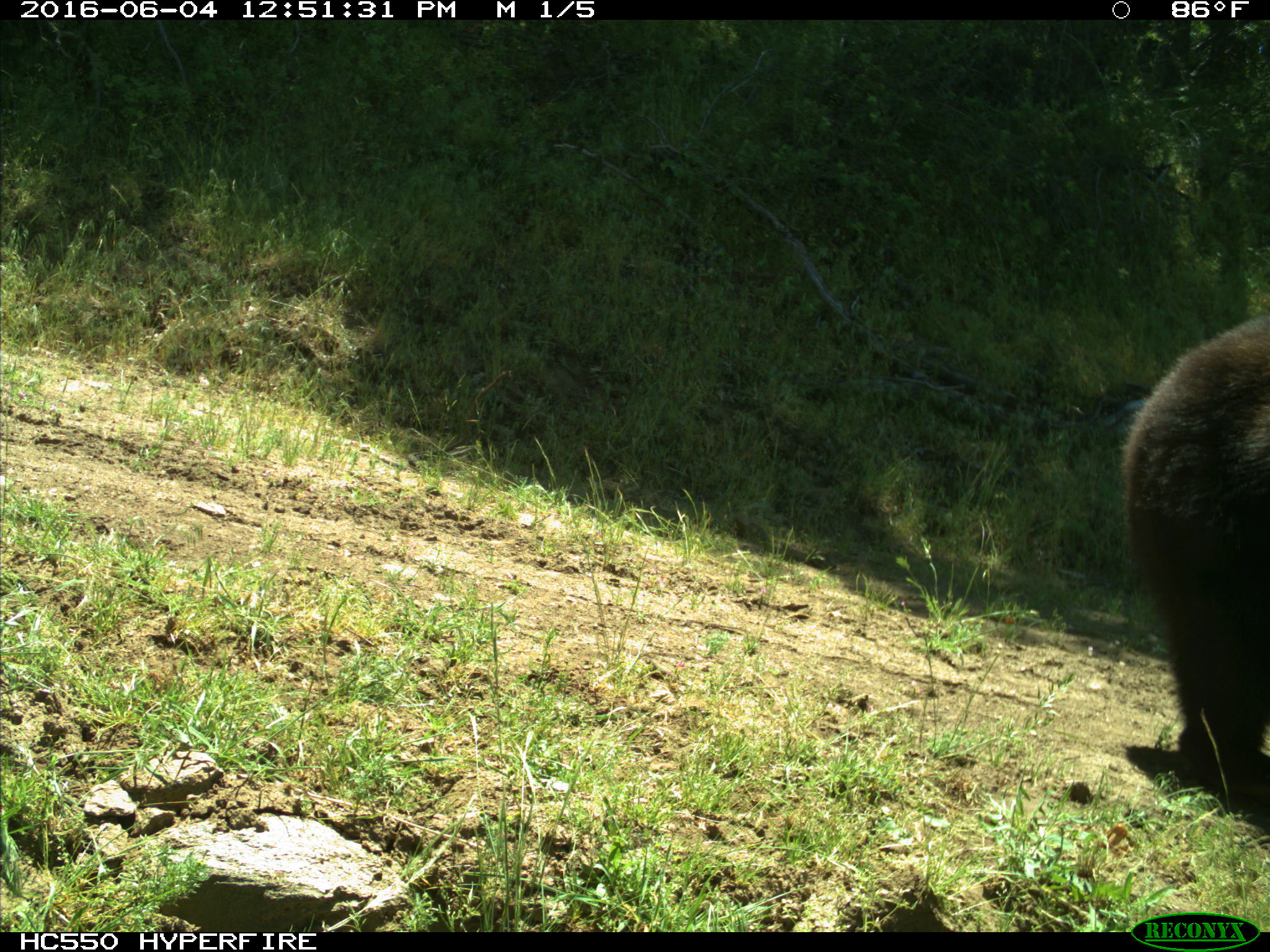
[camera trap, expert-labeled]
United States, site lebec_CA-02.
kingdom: Animalia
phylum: Chordata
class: Mammalia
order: Carnivora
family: Ursidae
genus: Ursus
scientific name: Ursus americanus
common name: american black bear